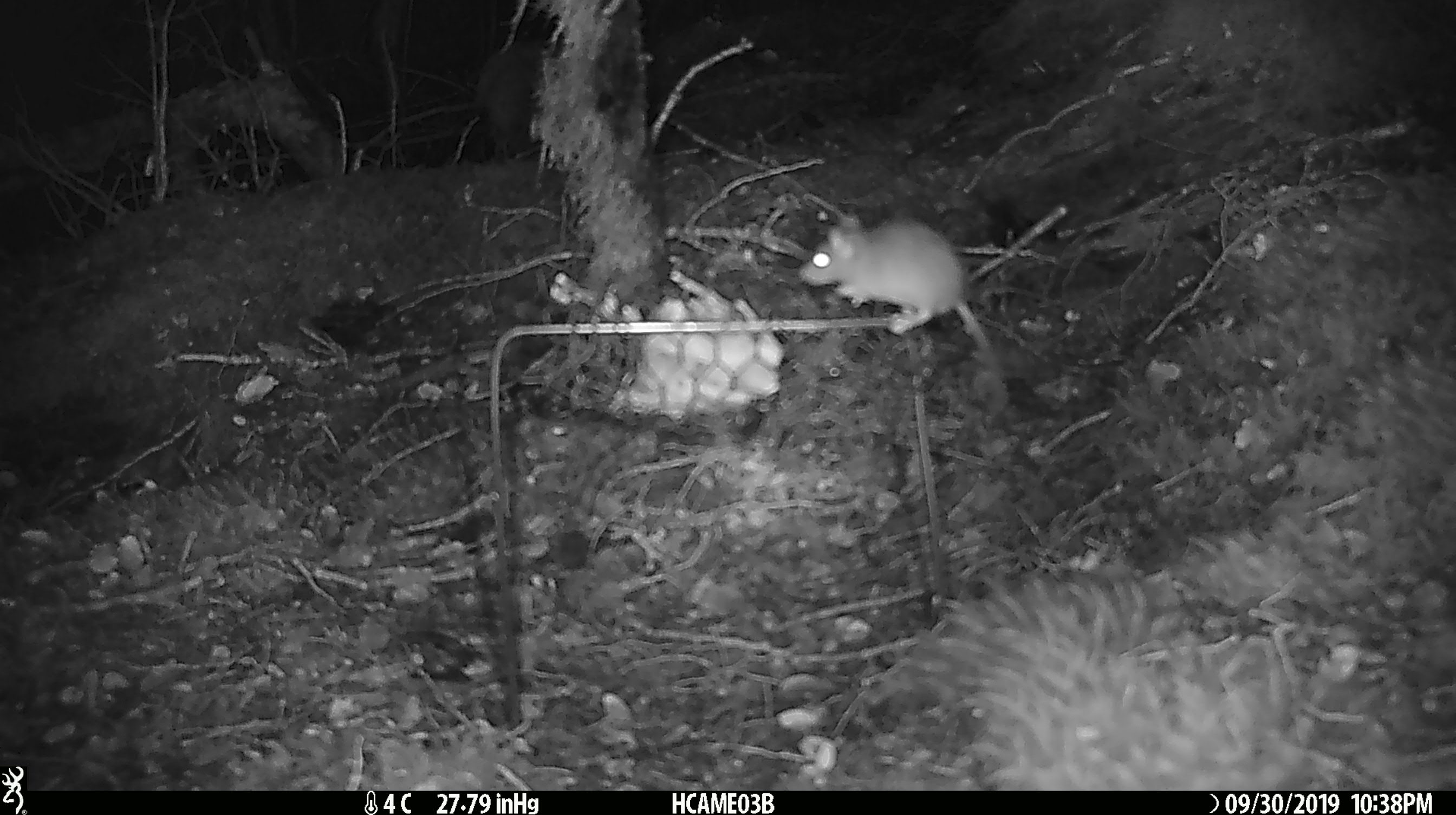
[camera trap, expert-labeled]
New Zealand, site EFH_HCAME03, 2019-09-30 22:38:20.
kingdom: Animalia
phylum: Chordata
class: Mammalia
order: Rodentia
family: Muridae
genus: Mus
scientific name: Mus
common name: mouse